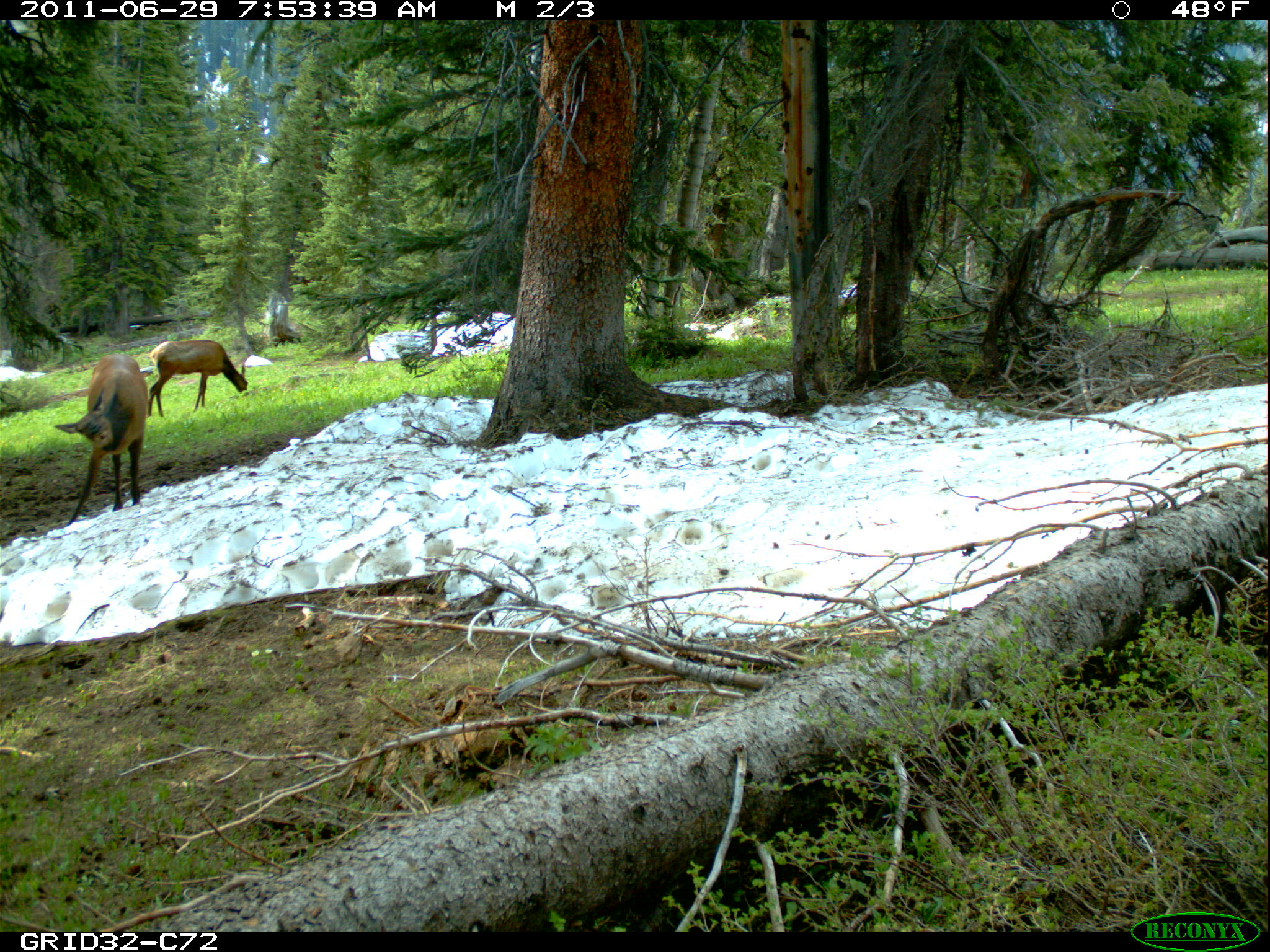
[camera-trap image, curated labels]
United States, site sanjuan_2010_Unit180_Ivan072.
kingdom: Animalia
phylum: Chordata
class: Mammalia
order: Artiodactyla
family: Cervidae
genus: Cervus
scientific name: Cervus elaphus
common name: red deer